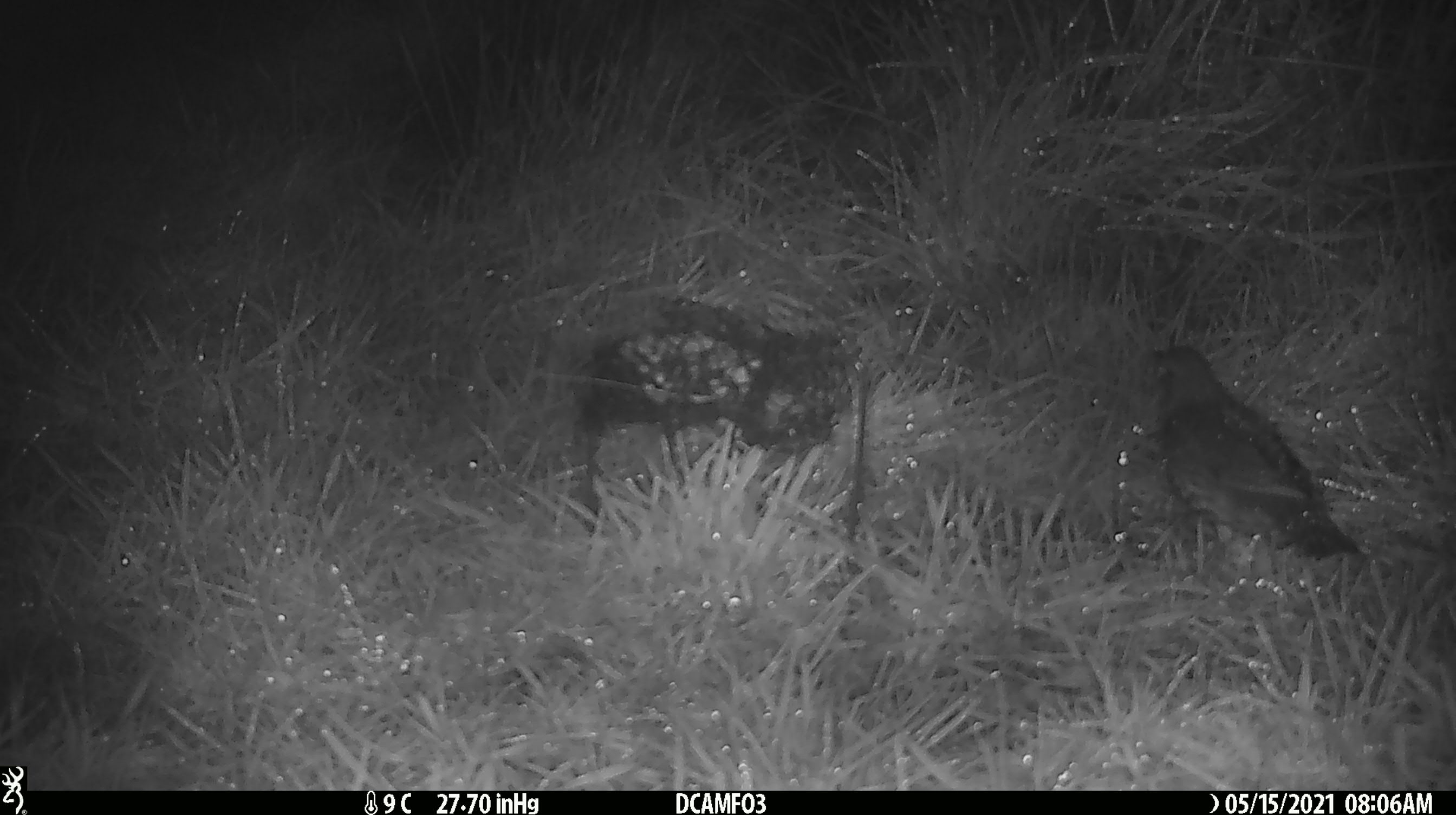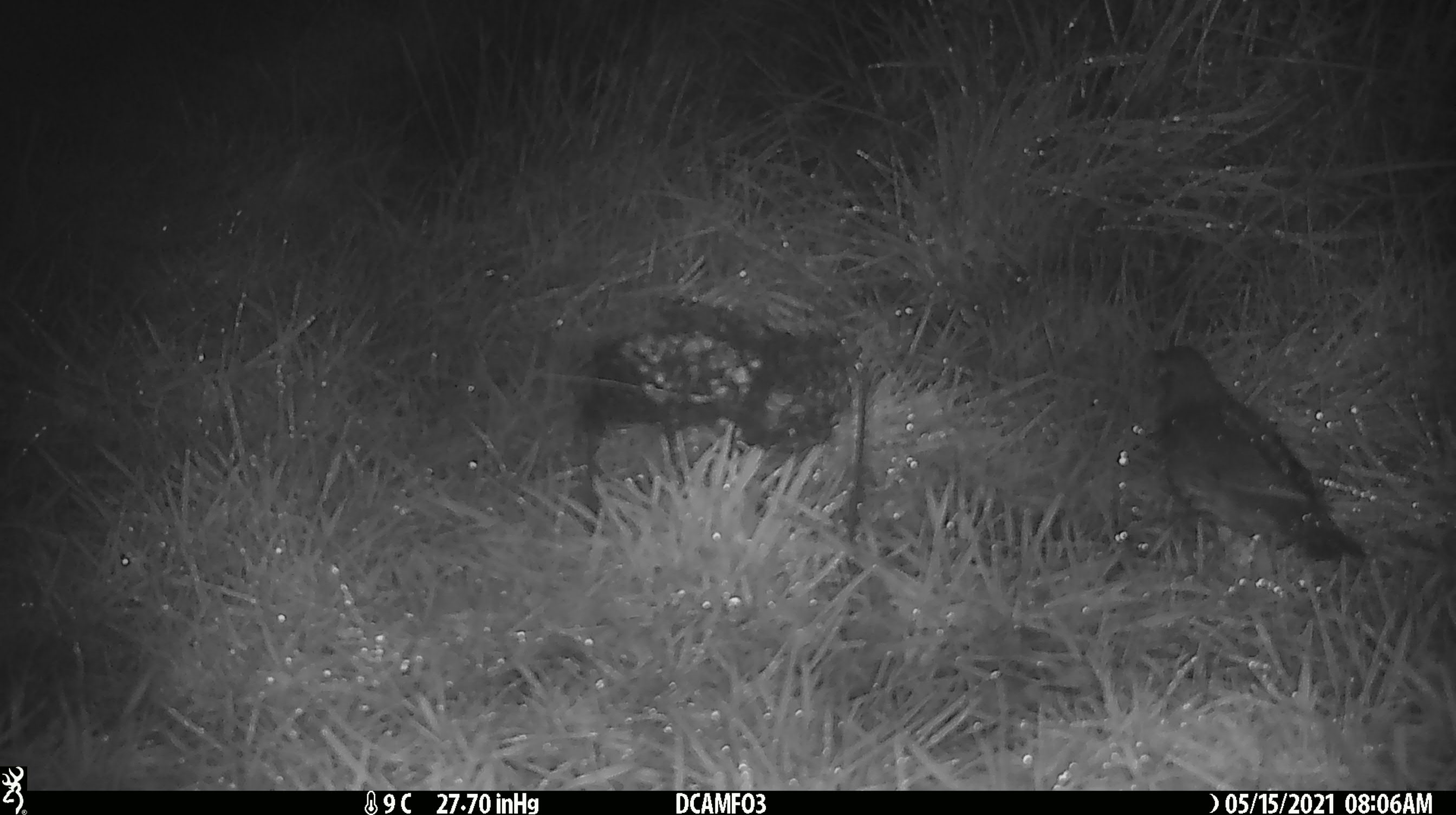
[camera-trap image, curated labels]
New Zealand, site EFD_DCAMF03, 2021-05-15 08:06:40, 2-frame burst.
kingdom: Animalia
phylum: Chordata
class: Aves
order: Passeriformes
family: Turdidae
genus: Turdus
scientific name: Turdus philomelos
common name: song thrush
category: thrush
Thrush (song thrush) (Turdus philomelos).